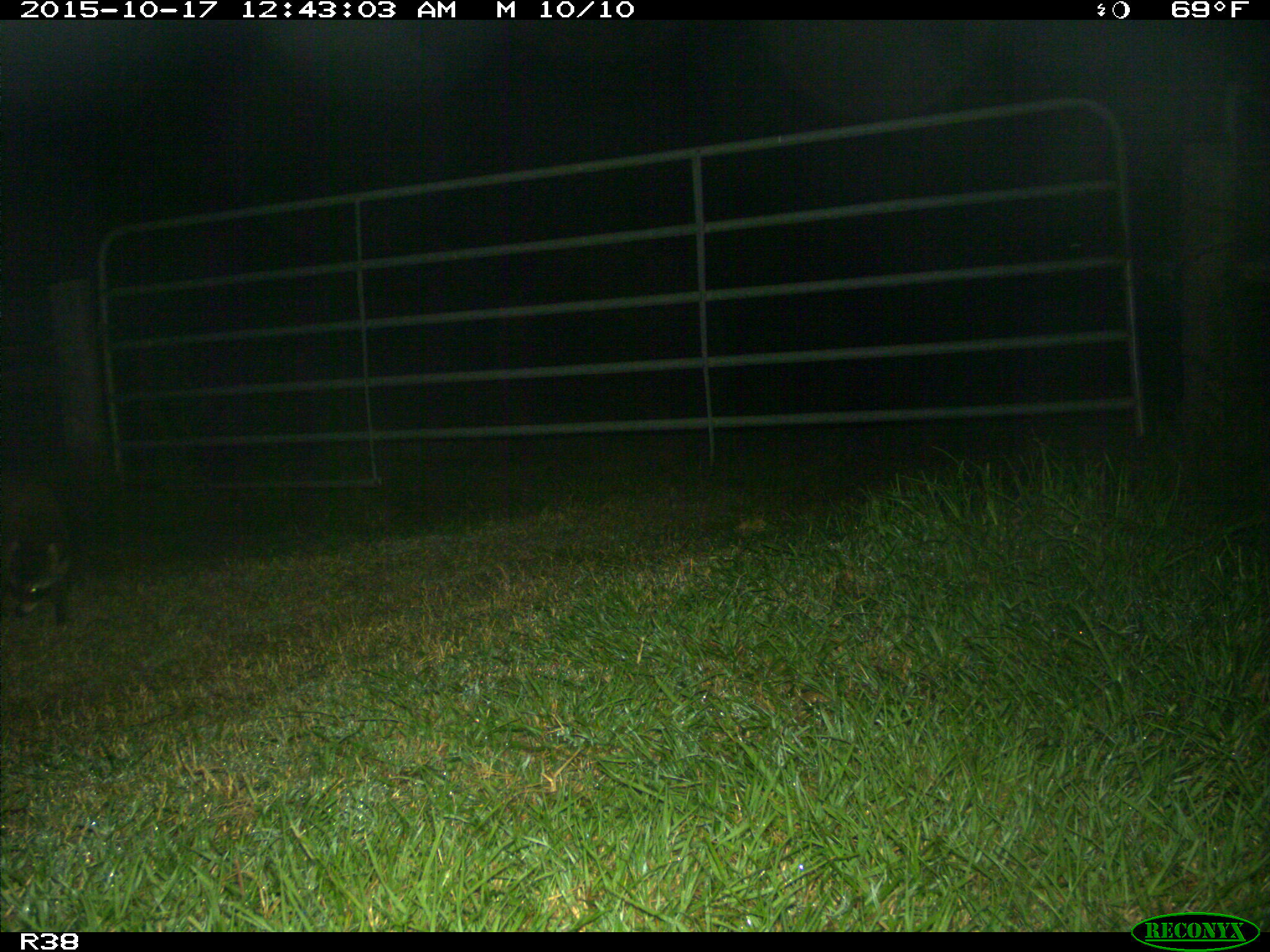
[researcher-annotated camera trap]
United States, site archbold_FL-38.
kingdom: Animalia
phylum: Chordata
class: Mammalia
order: Carnivora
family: Procyonidae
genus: Procyon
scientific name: Procyon lotor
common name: common raccoon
Procyon lotor (common raccoon).